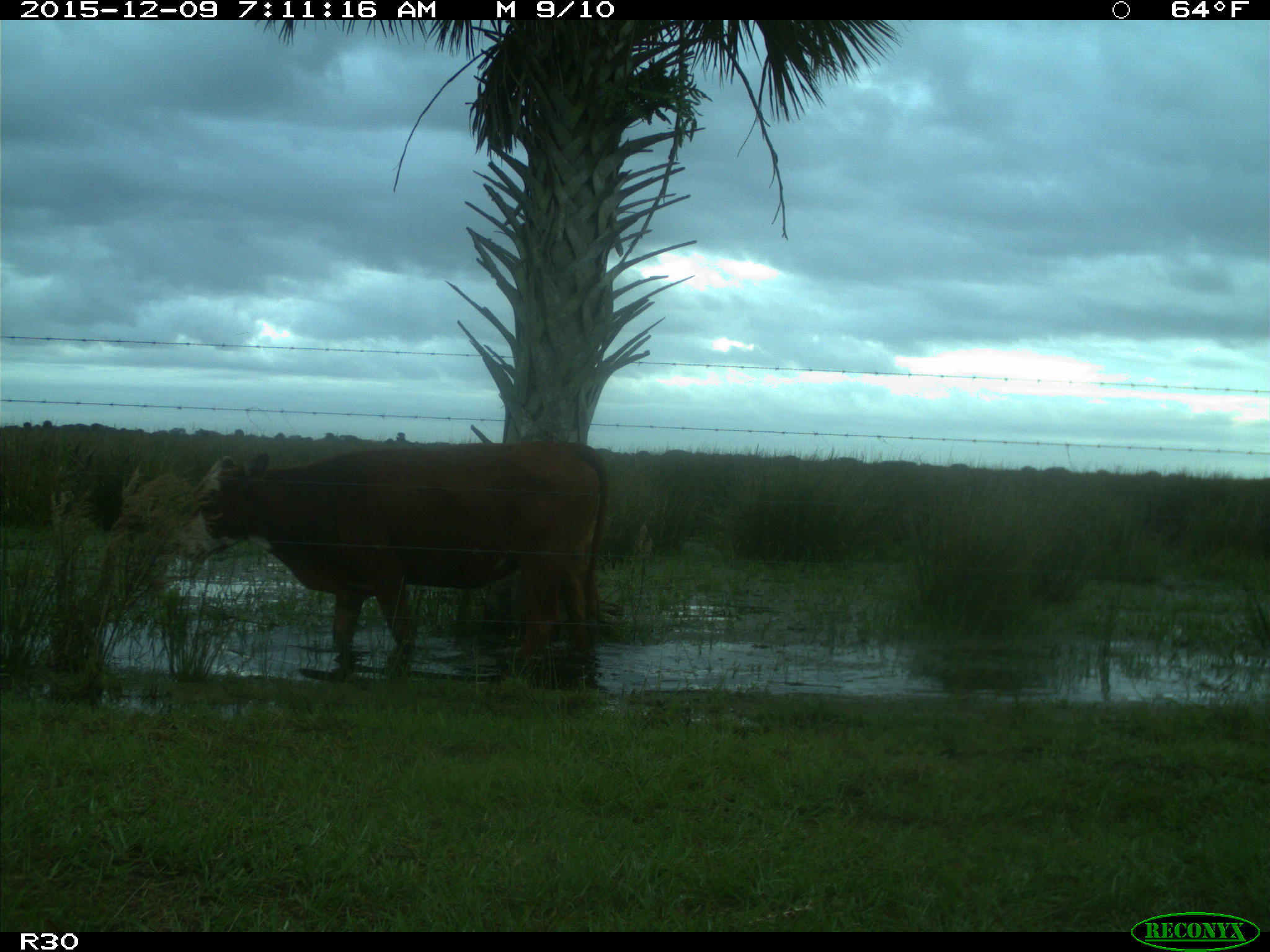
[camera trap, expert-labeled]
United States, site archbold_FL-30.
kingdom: Animalia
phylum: Chordata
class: Mammalia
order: Artiodactyla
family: Bovidae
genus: Bos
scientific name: Bos taurus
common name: domestic cow